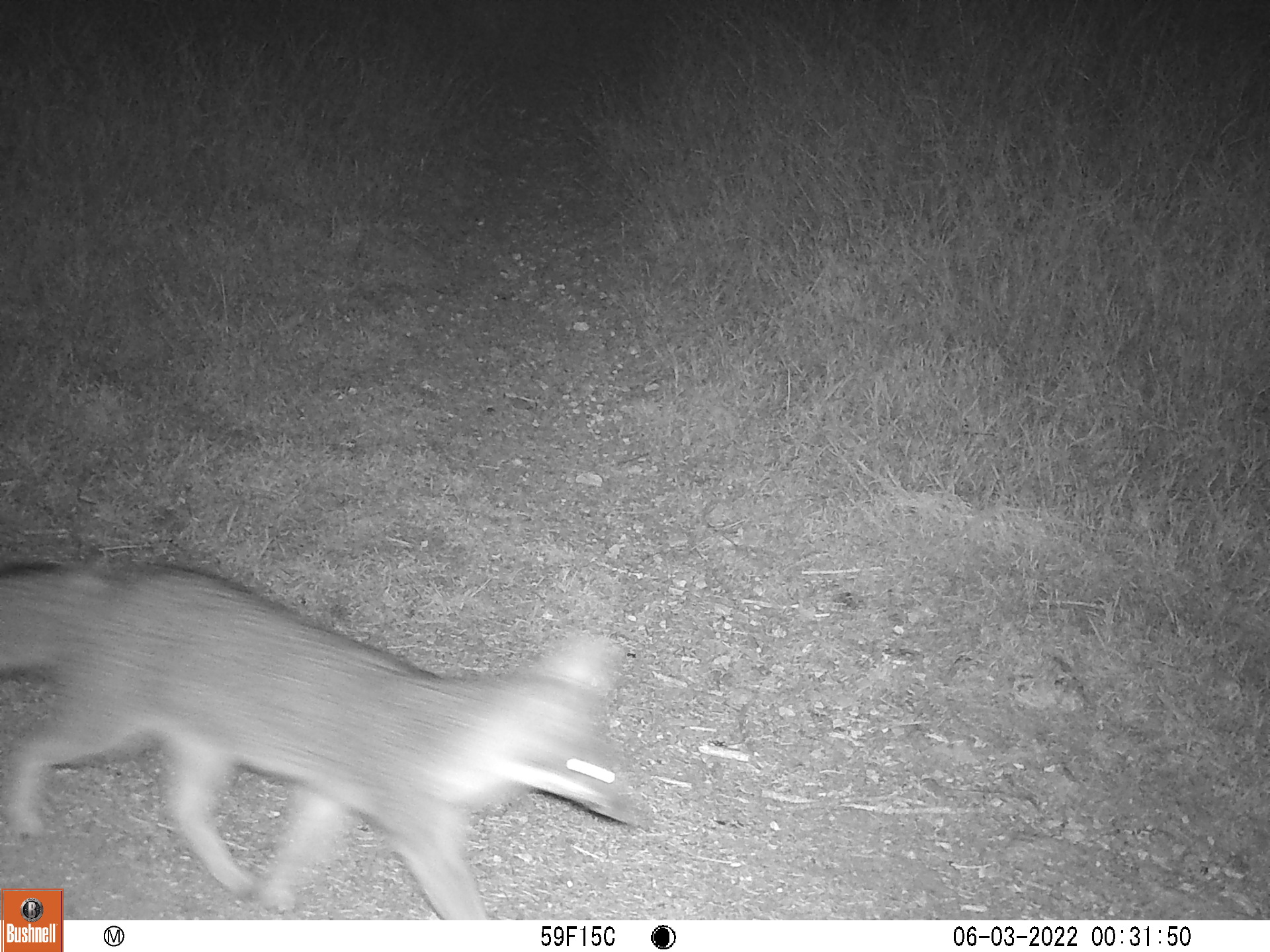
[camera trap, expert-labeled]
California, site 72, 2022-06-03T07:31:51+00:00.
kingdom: Animalia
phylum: Chordata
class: Mammalia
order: Carnivora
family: Canidae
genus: Urocyon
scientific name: Urocyon cinereoargenteus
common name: gray fox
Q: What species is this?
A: Gray fox (Urocyon cinereoargenteus).